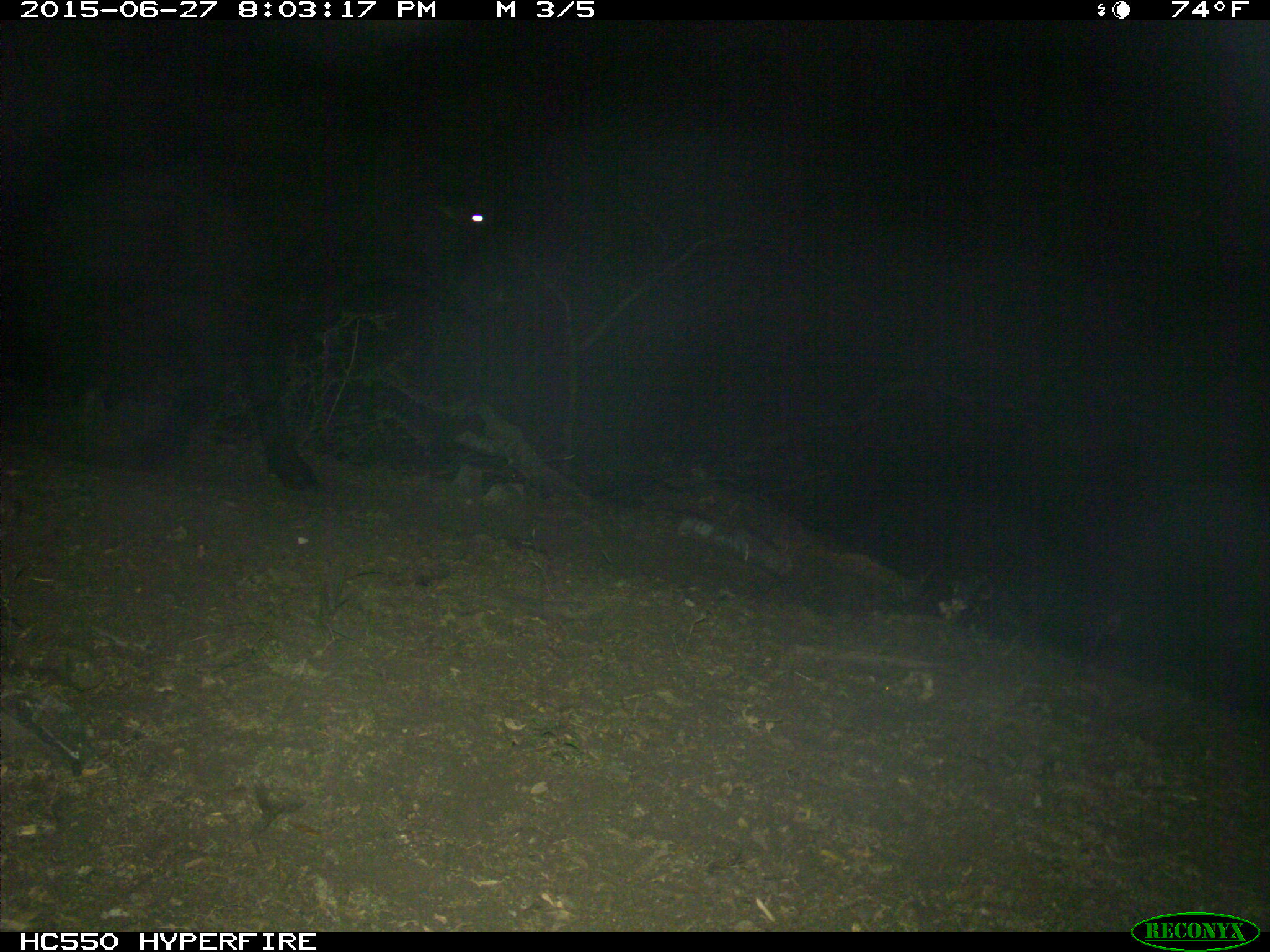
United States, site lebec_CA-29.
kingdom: Animalia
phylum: Chordata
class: Mammalia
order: Artiodactyla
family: Bovidae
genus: Bos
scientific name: Bos taurus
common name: domestic cow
Bos taurus (domestic cow).